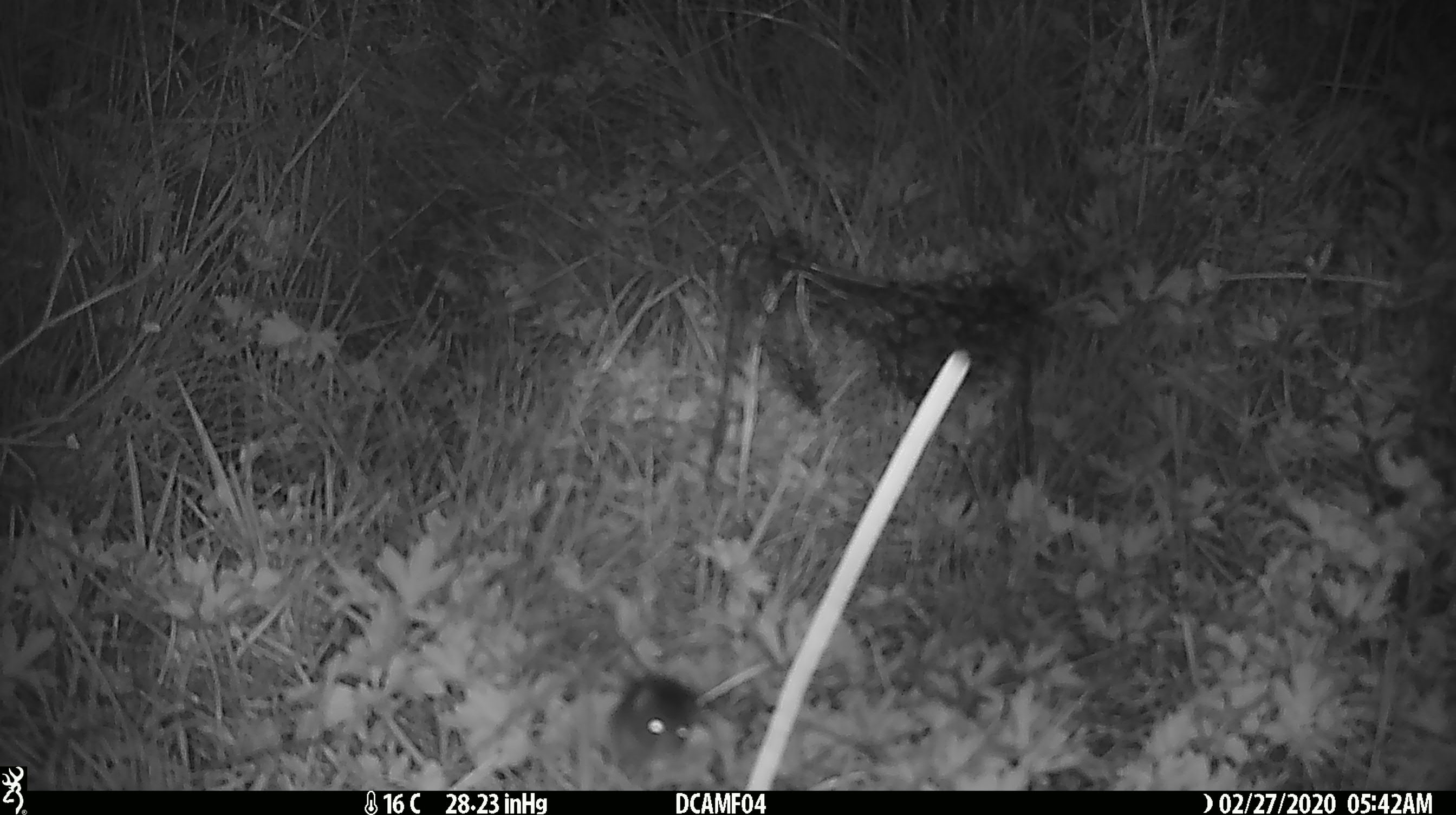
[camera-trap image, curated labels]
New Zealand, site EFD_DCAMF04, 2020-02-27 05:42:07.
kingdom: Animalia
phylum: Chordata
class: Mammalia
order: Rodentia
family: Muridae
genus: Mus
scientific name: Mus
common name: mouse